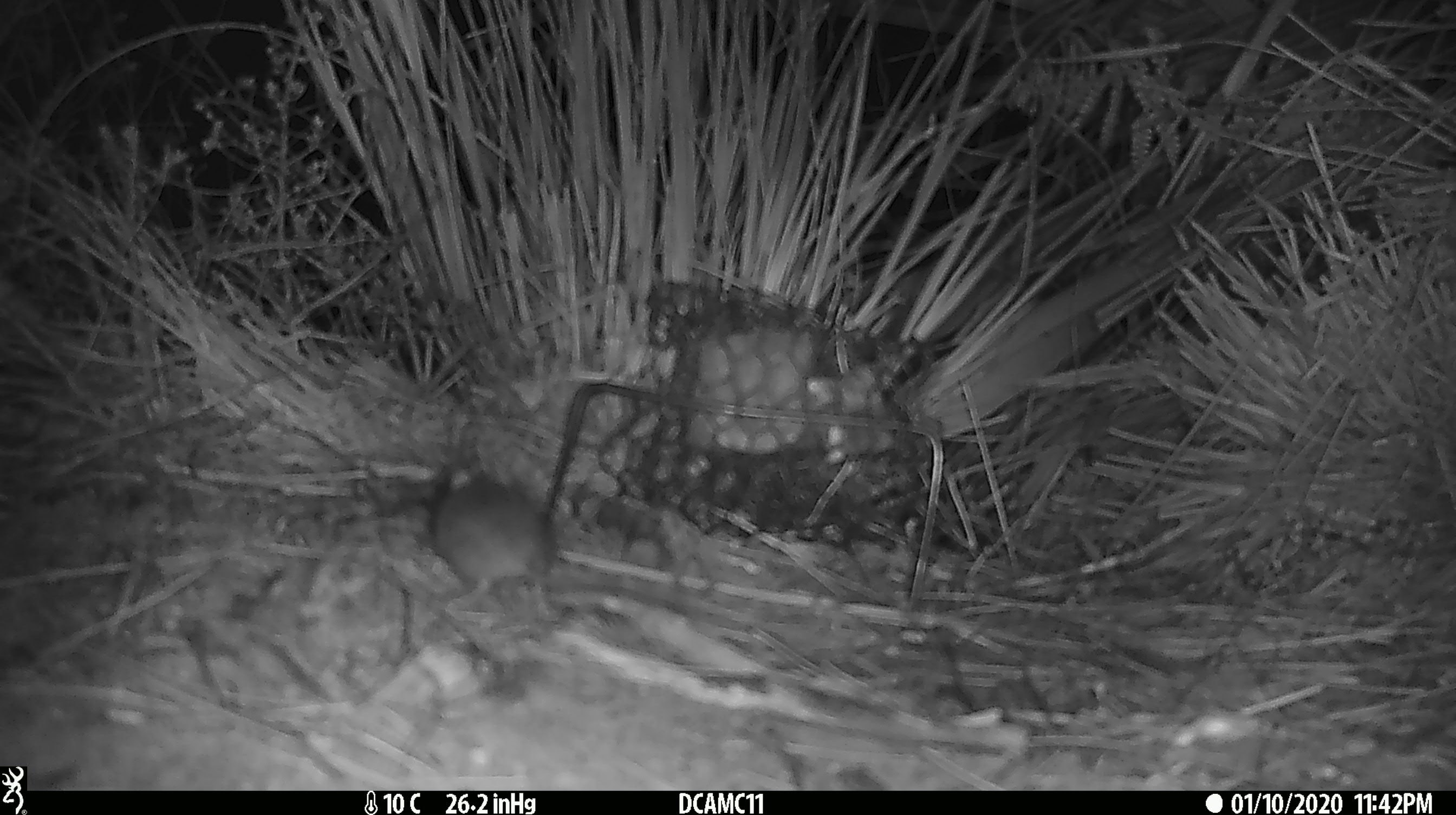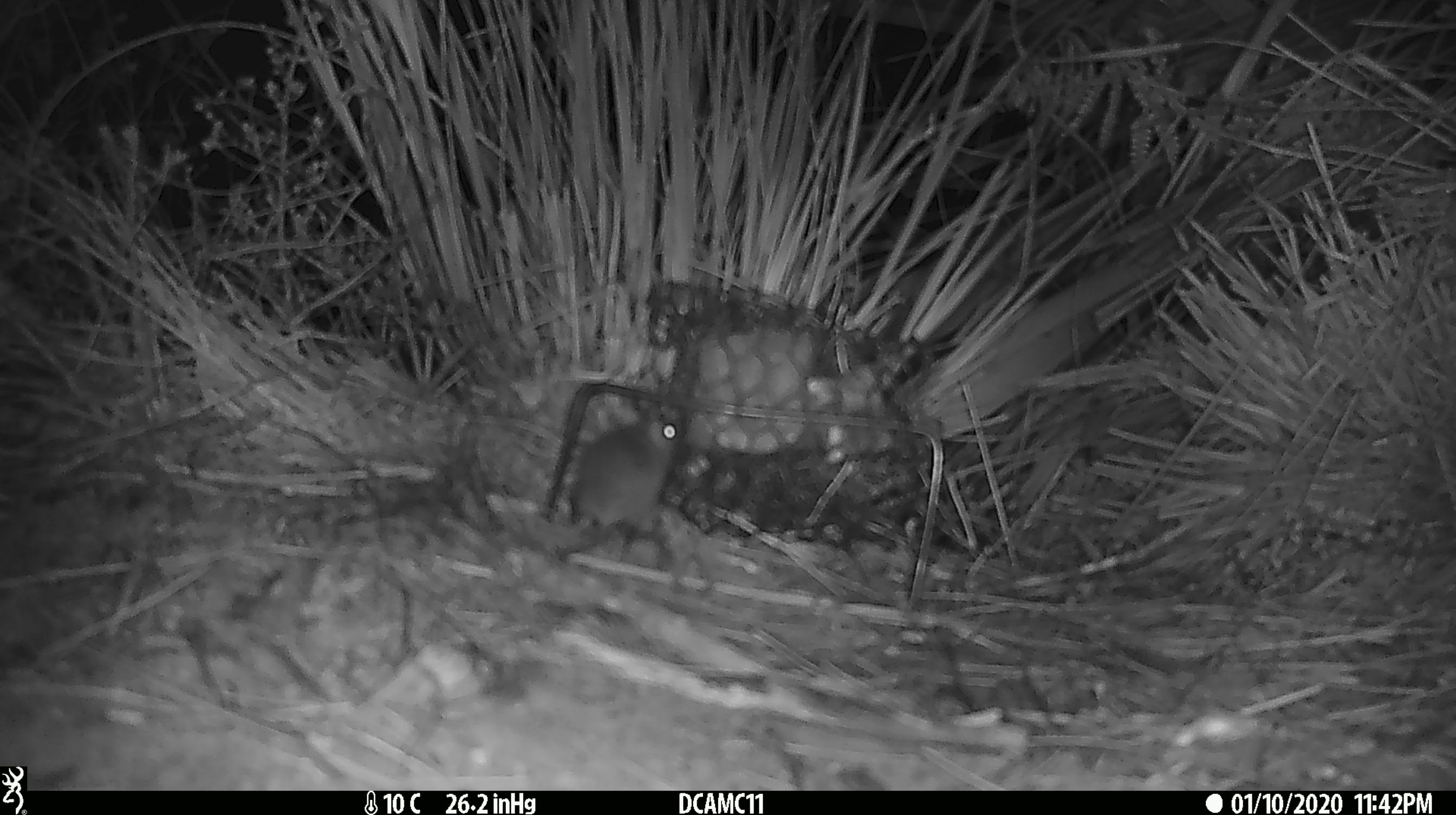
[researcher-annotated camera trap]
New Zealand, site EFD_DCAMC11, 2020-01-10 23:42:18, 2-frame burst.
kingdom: Animalia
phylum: Chordata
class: Mammalia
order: Rodentia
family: Muridae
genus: Mus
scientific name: Mus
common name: mouse